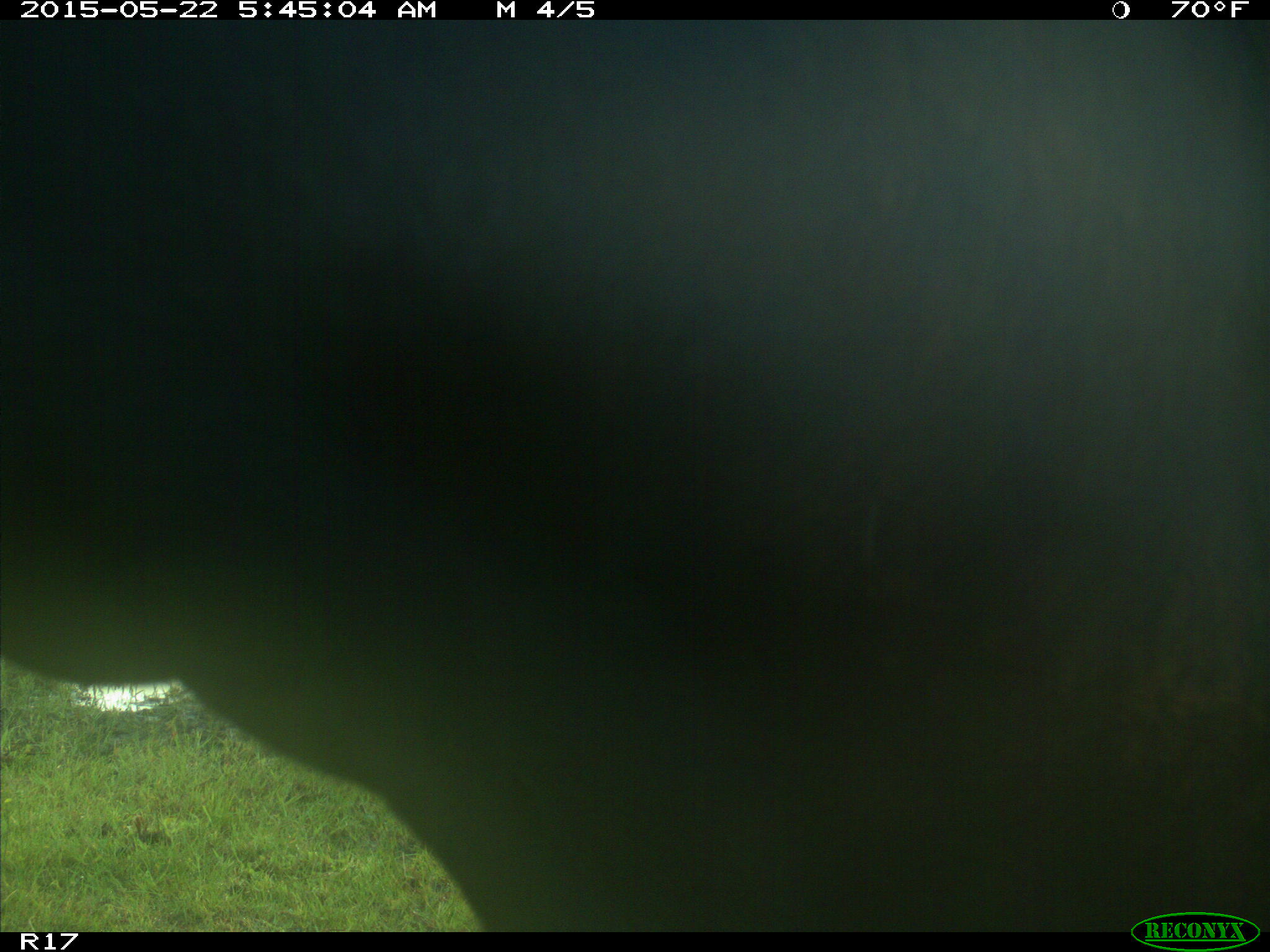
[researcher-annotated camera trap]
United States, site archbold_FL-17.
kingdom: Animalia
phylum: Chordata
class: Mammalia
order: Artiodactyla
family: Bovidae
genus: Bos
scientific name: Bos taurus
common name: domestic cow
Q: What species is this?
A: Bos taurus (domestic cow).